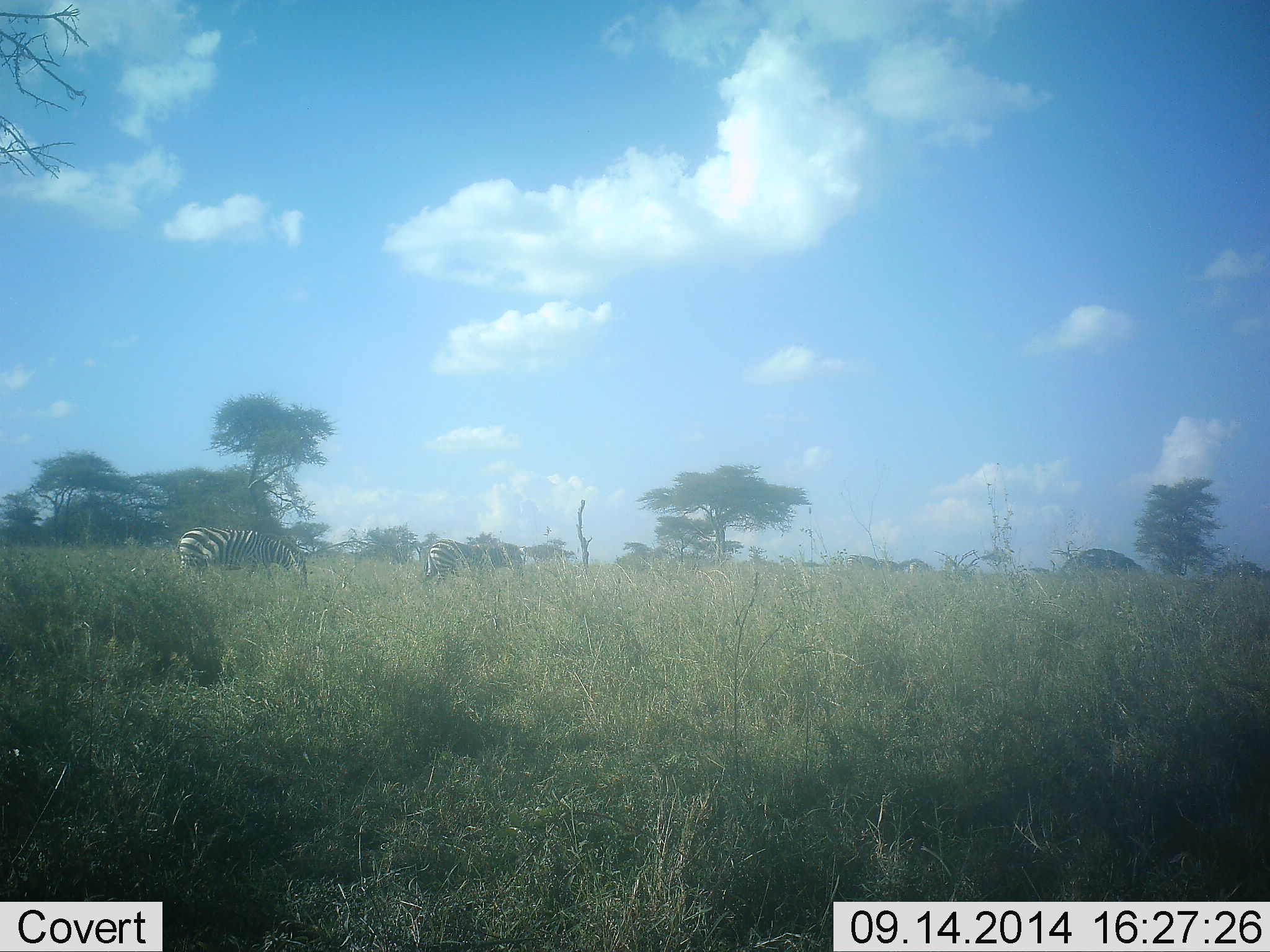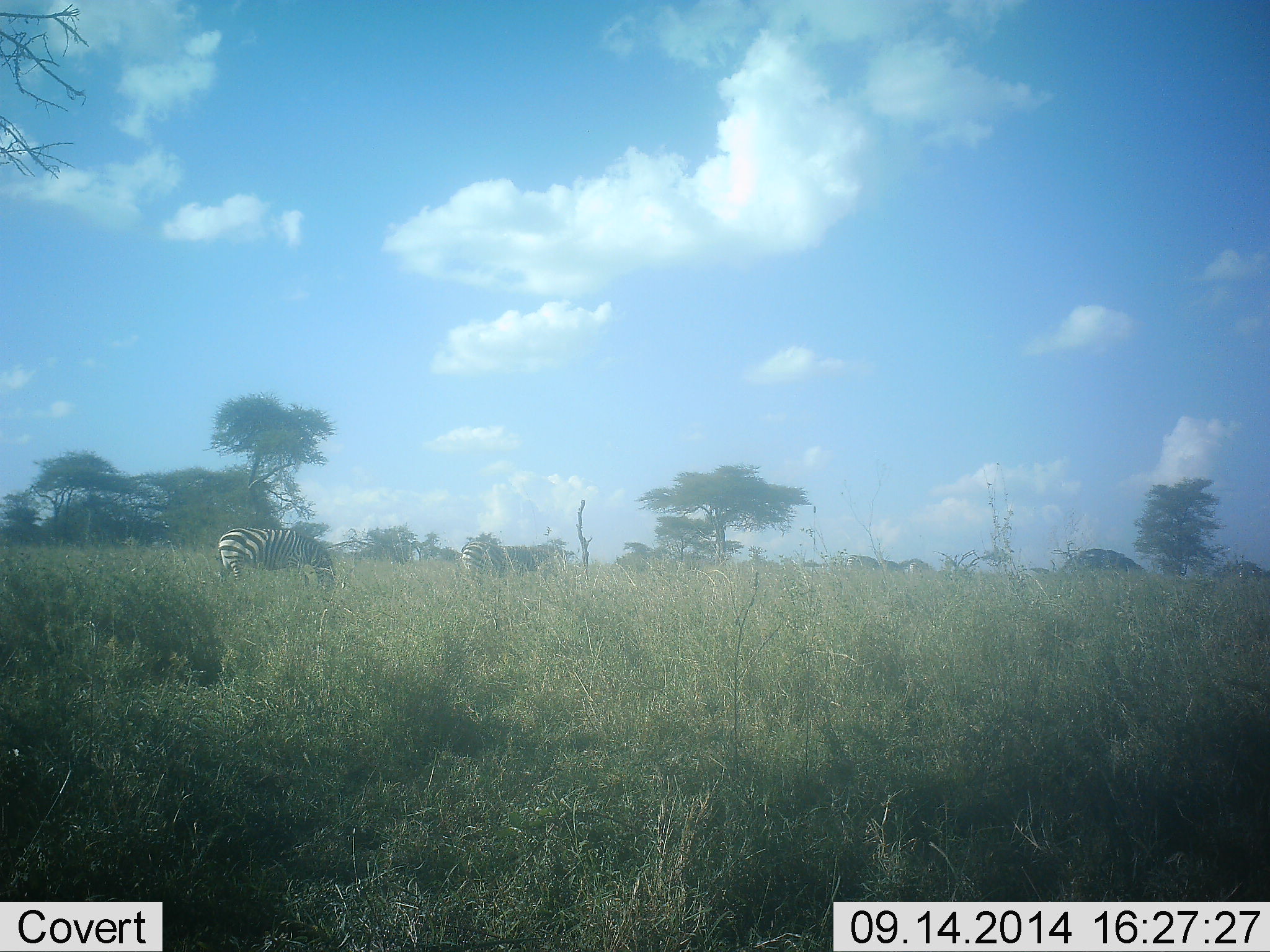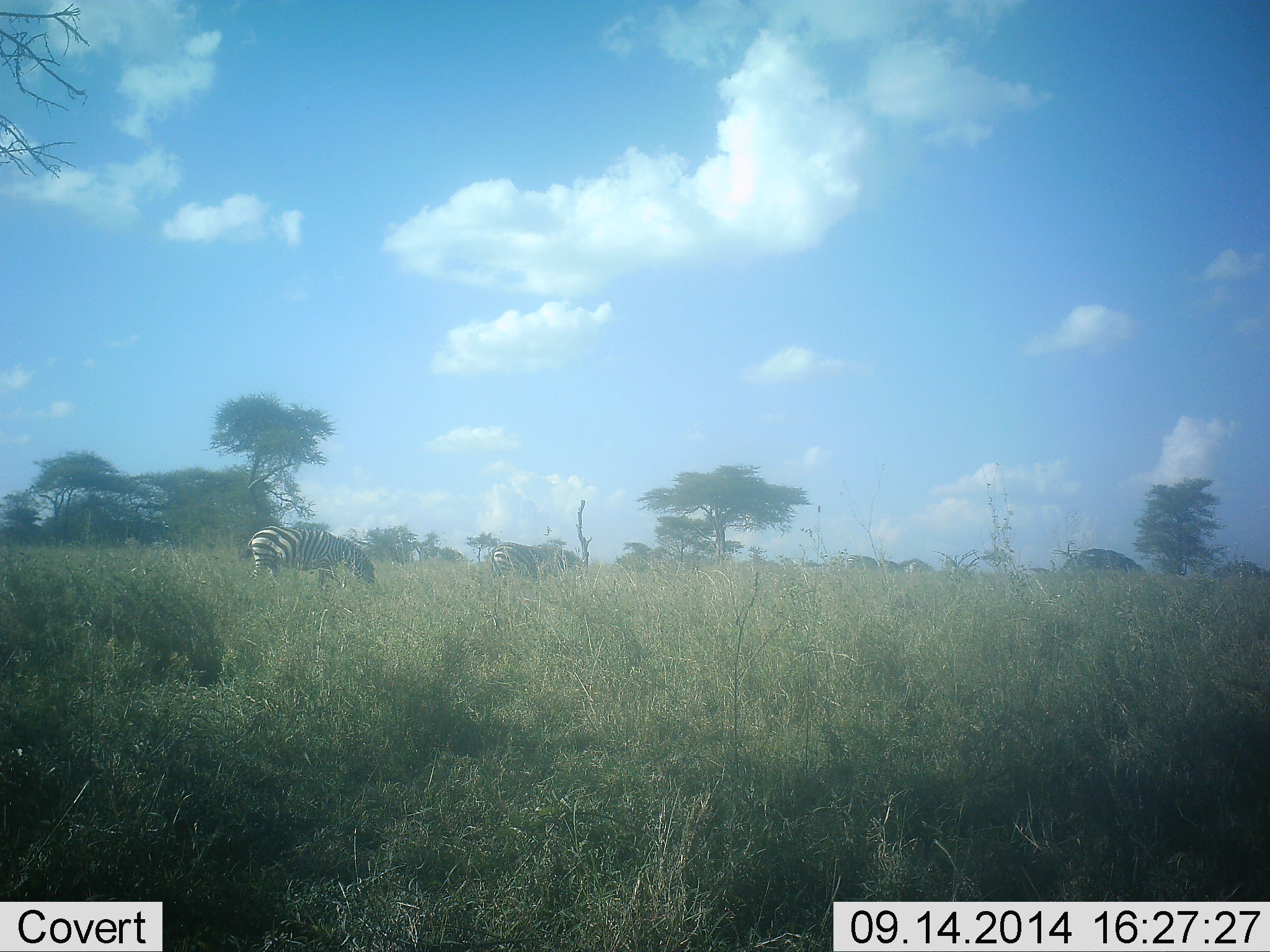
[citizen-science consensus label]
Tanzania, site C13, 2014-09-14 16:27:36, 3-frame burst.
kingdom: Animalia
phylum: Chordata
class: Mammalia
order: Perissodactyla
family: Equidae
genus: Equus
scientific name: Equus quagga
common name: plains zebra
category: zebra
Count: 2.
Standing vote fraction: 20%.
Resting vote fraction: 0%.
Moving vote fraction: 70%.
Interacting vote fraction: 0%.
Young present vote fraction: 0%.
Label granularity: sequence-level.